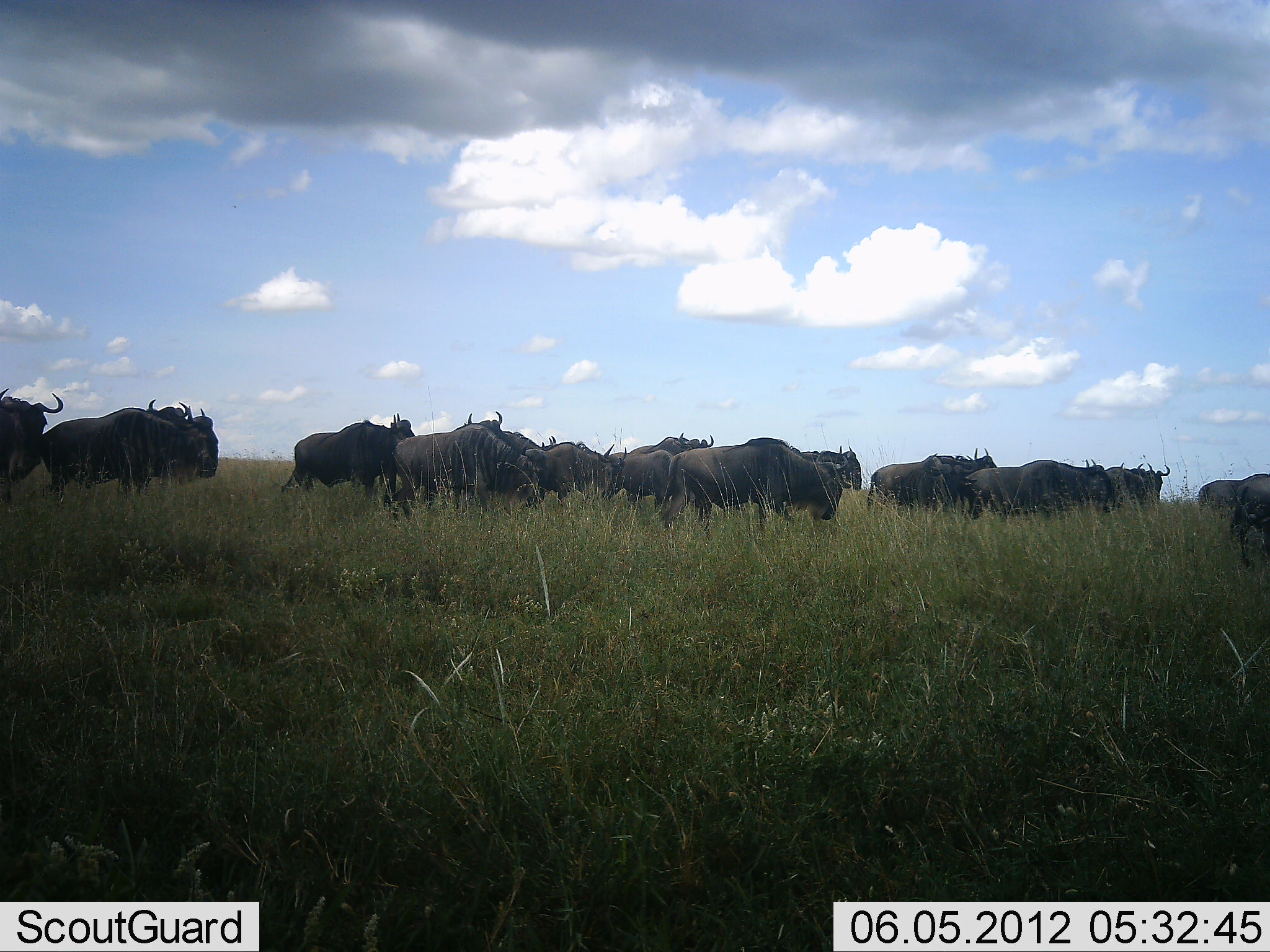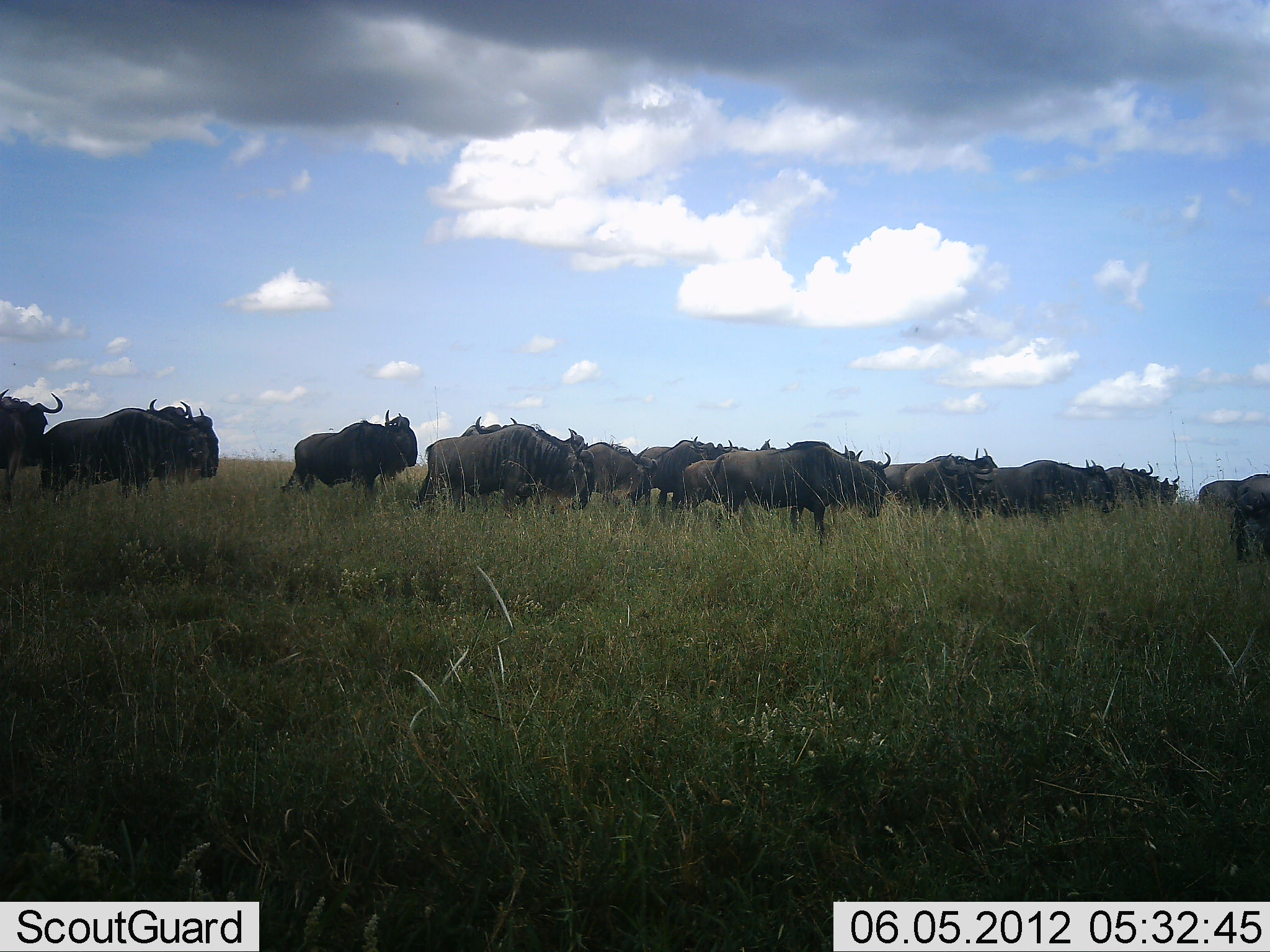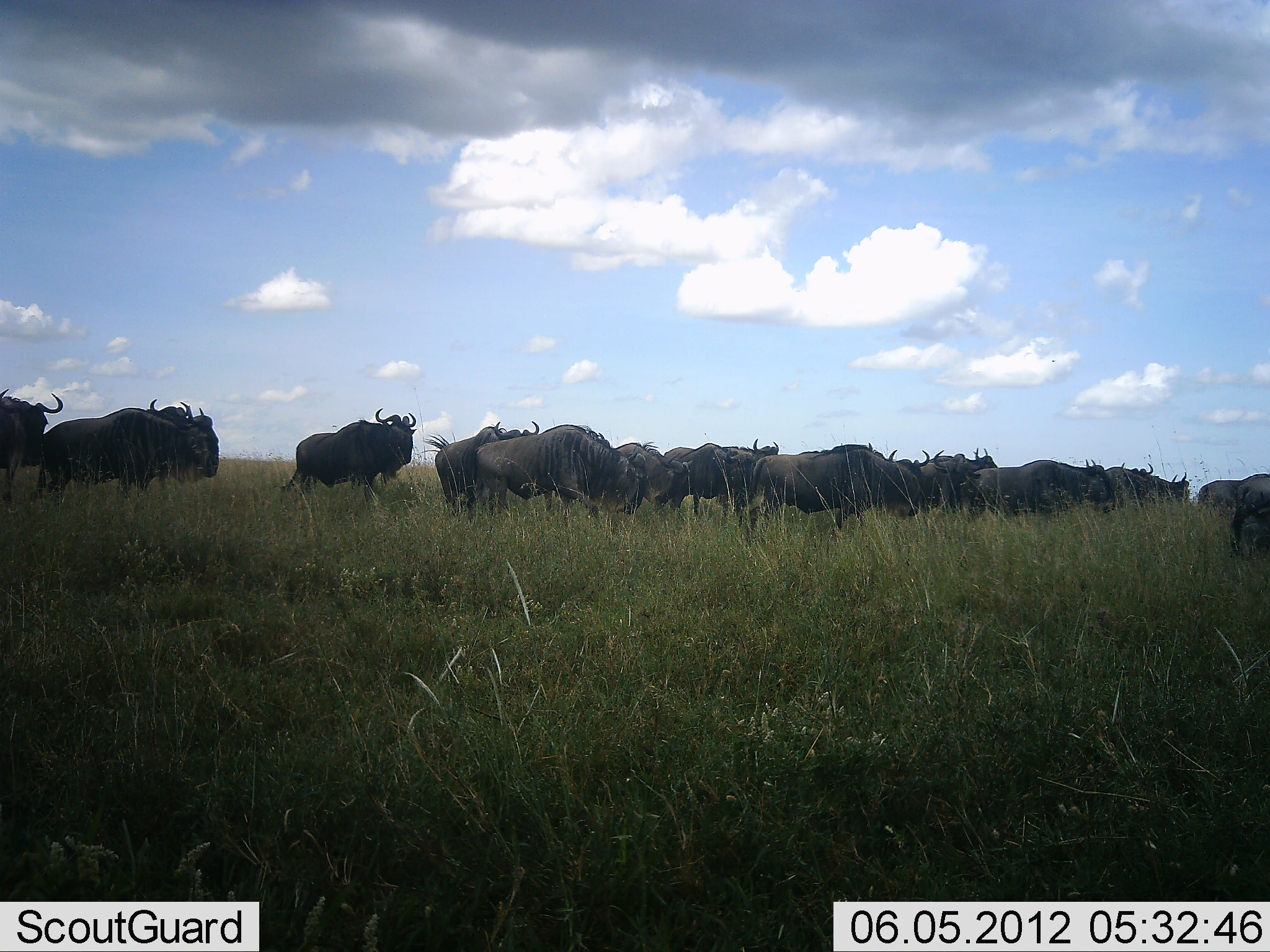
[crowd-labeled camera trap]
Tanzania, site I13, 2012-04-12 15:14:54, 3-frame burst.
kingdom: Animalia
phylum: Chordata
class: Mammalia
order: Artiodactyla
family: Bovidae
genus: Connochaetes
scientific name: Connochaetes taurinus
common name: blue wildebeest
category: wildebeest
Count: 11-50.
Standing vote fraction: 63%.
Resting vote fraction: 0%.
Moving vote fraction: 95%.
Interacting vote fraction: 0%.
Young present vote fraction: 5%.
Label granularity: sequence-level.